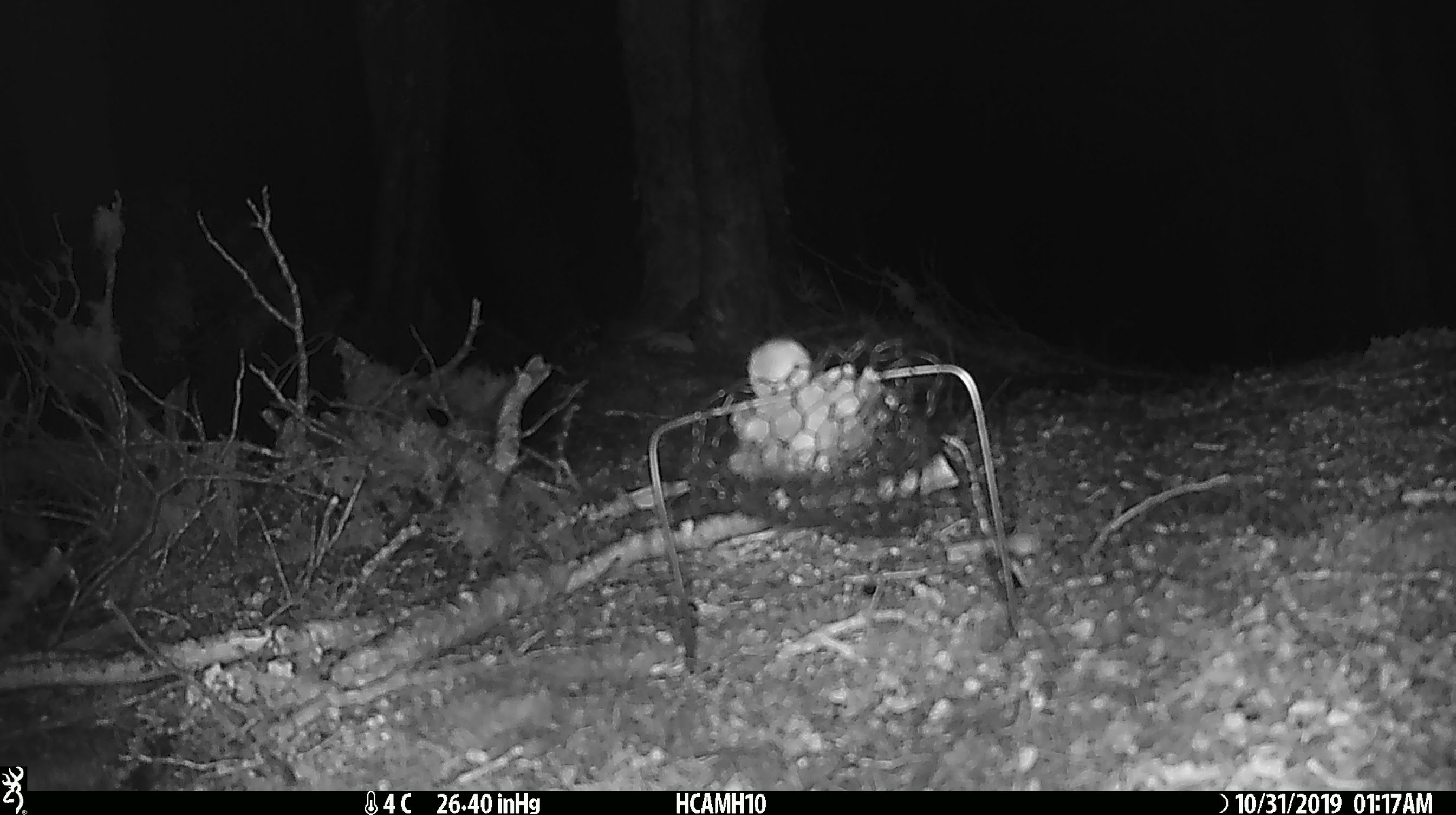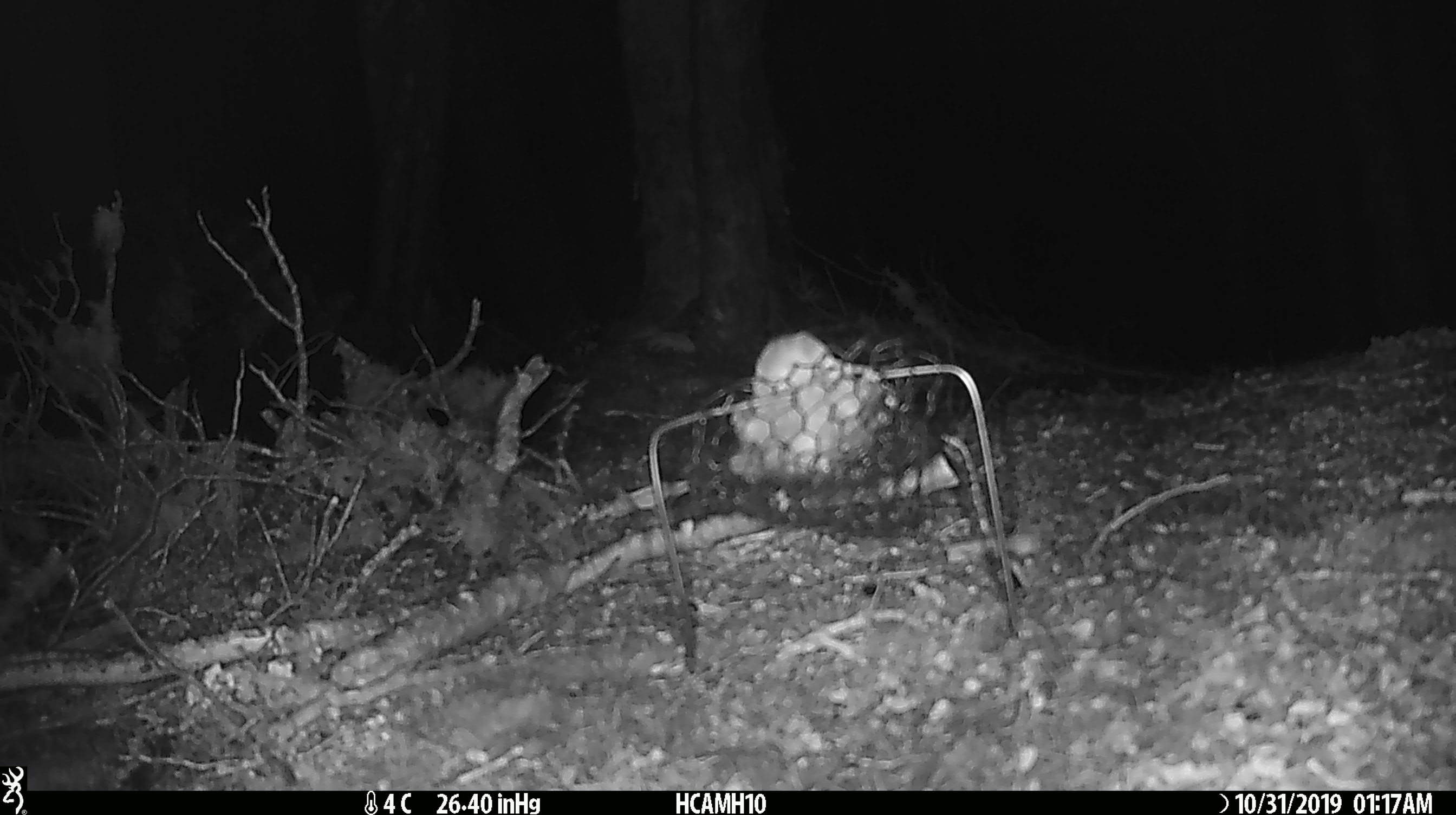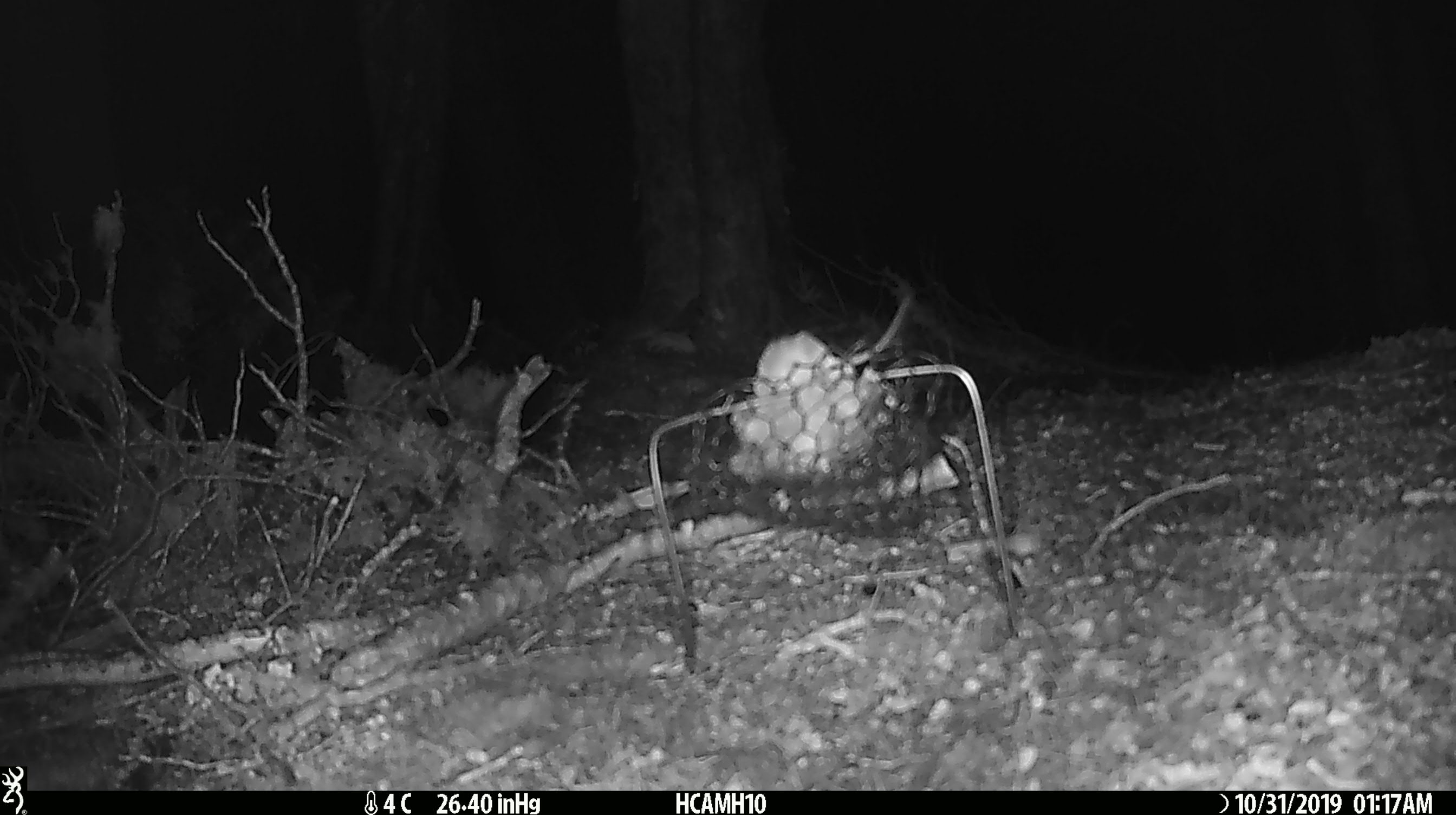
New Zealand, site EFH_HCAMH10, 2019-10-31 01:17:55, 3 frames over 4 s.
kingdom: Animalia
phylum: Chordata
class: Mammalia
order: Rodentia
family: Muridae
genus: Mus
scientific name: Mus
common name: mouse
Mouse (Mus).